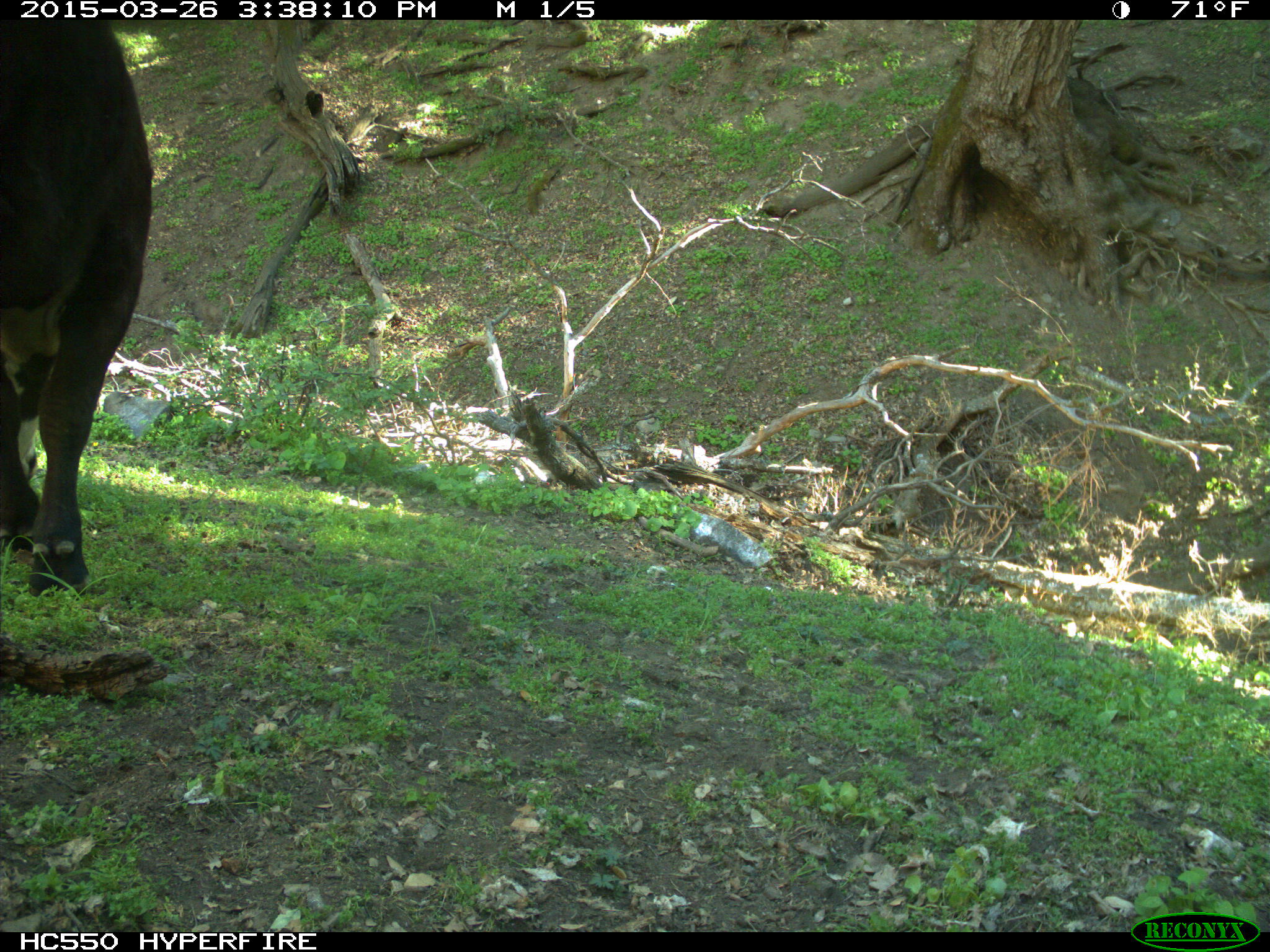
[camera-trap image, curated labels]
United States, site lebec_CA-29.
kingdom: Animalia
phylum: Chordata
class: Mammalia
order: Artiodactyla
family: Bovidae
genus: Bos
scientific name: Bos taurus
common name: domestic cow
Bos taurus (domestic cow).